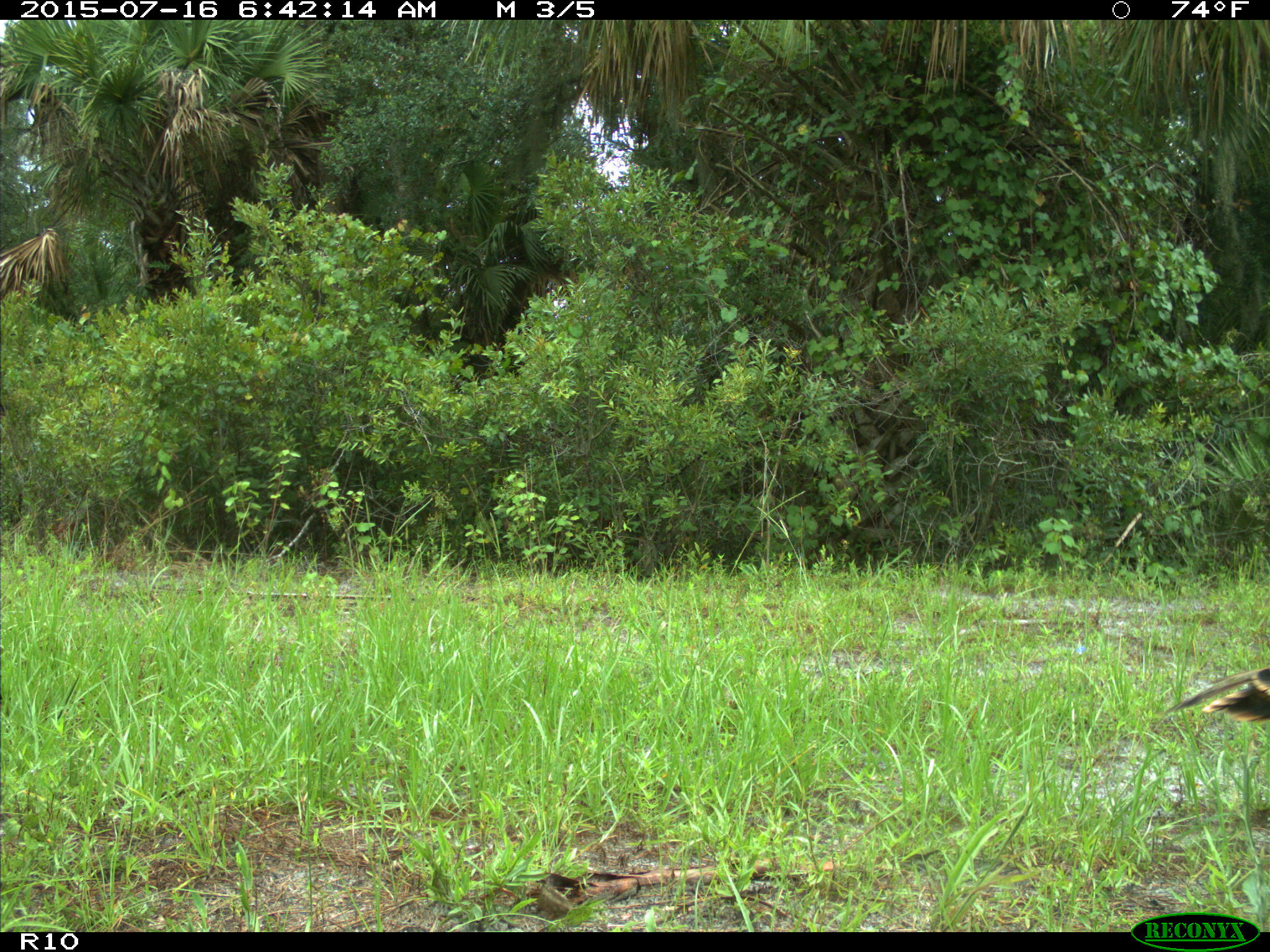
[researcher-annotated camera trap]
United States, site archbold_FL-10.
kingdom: Animalia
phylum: Chordata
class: Aves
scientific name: Aves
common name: birds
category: unidentified bird